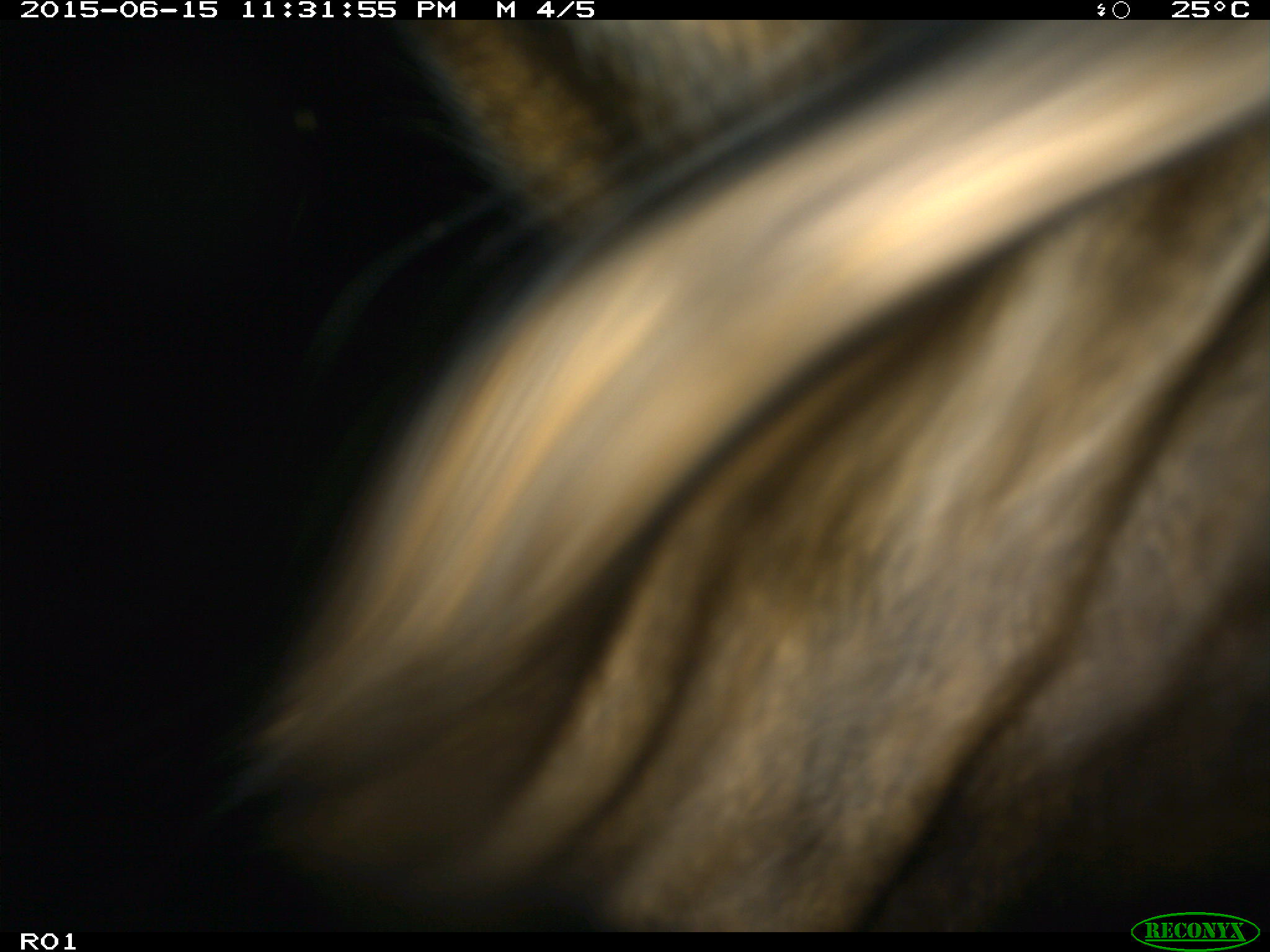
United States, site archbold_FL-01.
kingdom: Animalia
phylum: Chordata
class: Mammalia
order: Artiodactyla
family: Bovidae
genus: Bos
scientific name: Bos taurus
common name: domestic cow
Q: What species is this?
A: Bos taurus (domestic cow).